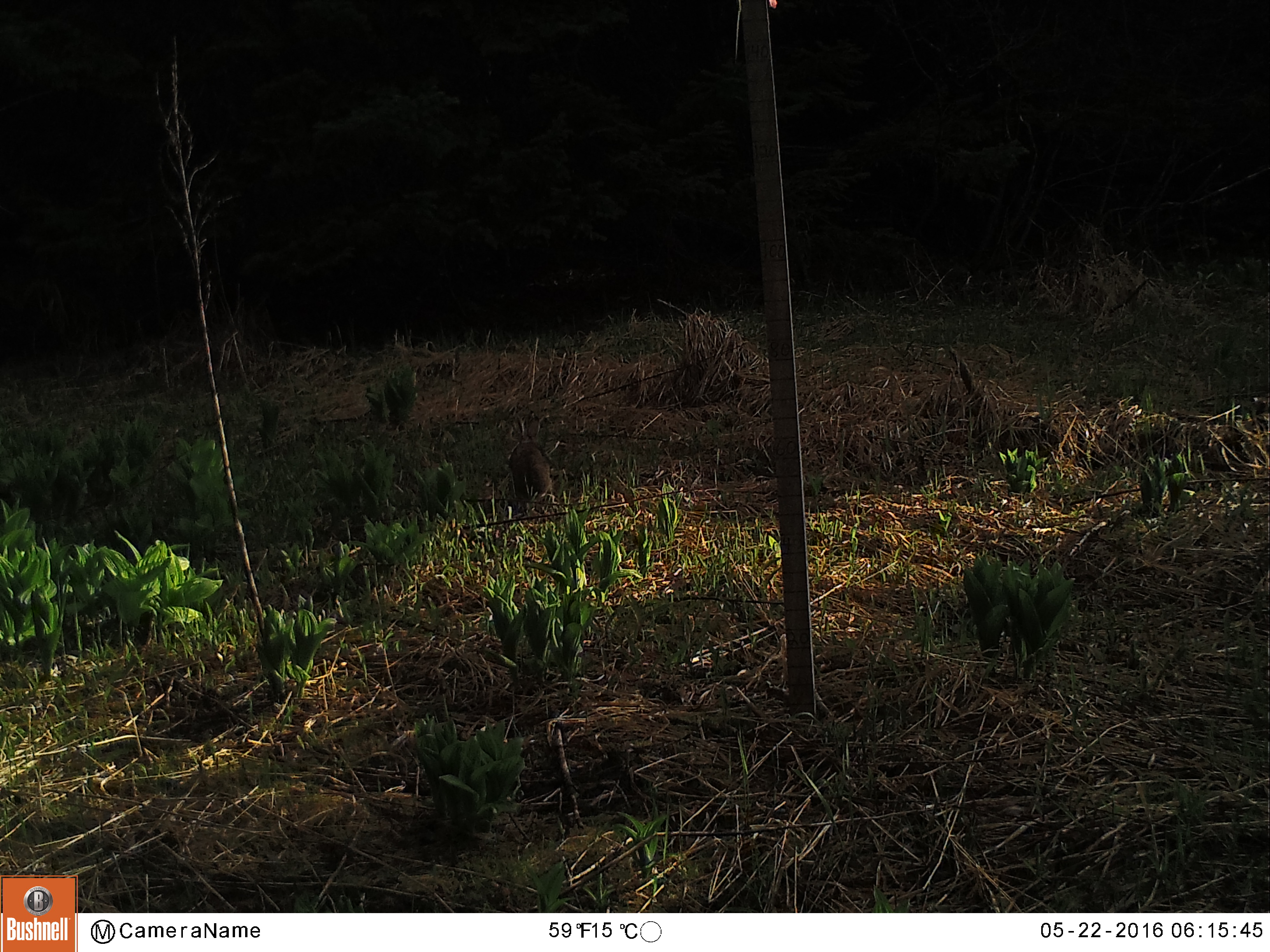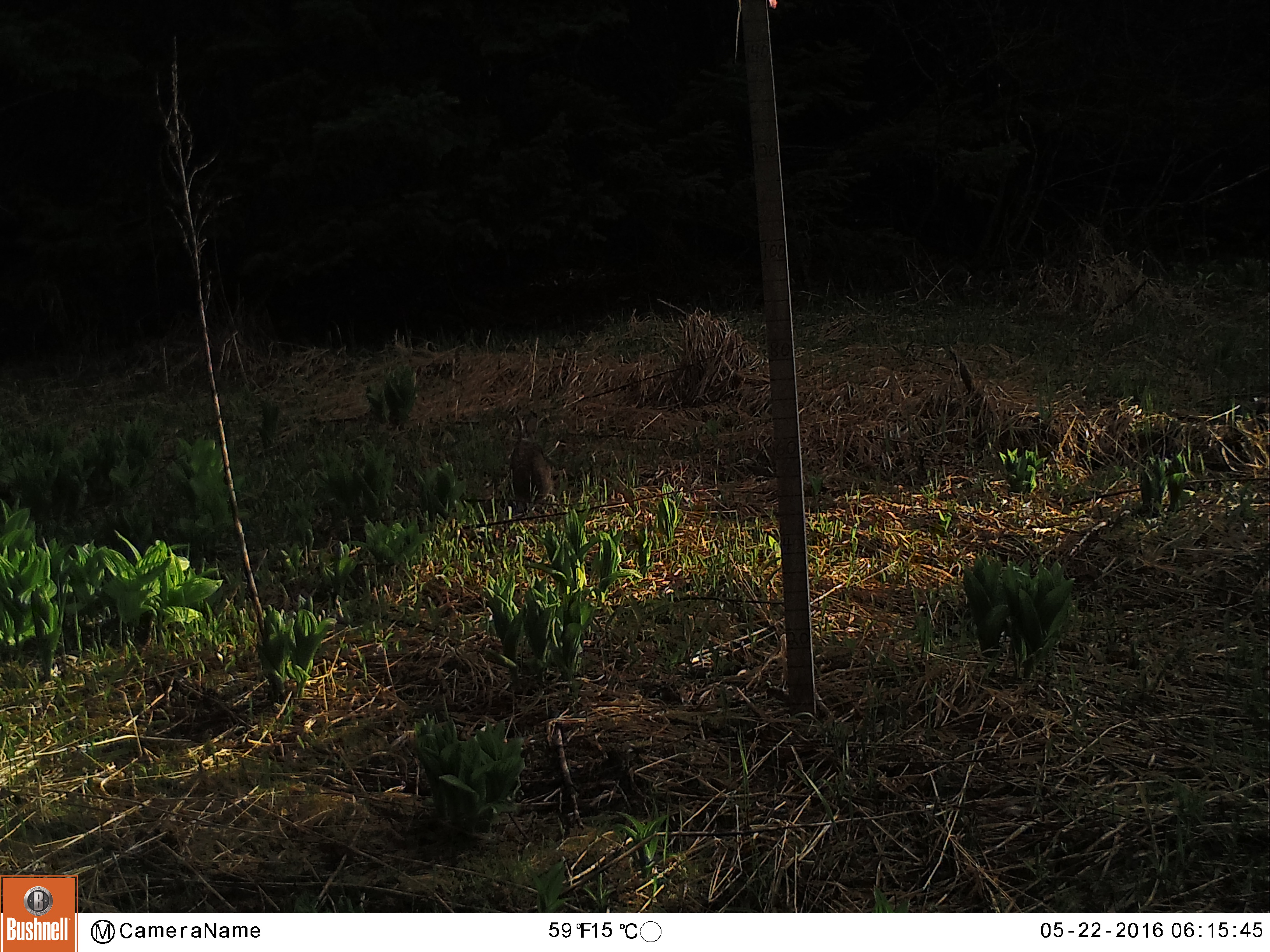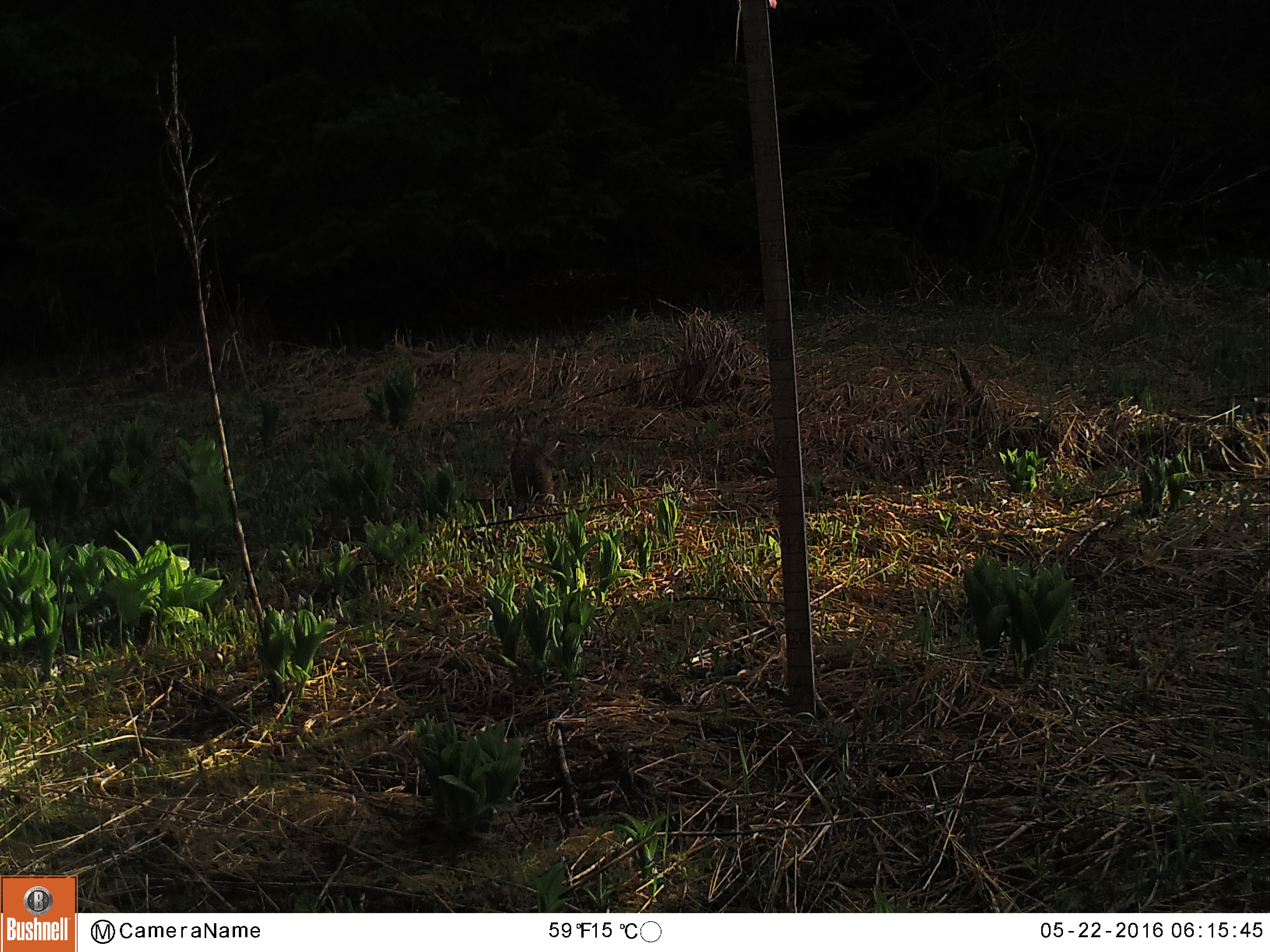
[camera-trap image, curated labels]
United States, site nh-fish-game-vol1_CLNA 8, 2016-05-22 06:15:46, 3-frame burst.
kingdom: Animalia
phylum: Chordata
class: Mammalia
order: Lagomorpha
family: Leporidae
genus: Lepus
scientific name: Lepus americanus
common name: snowshoe hare